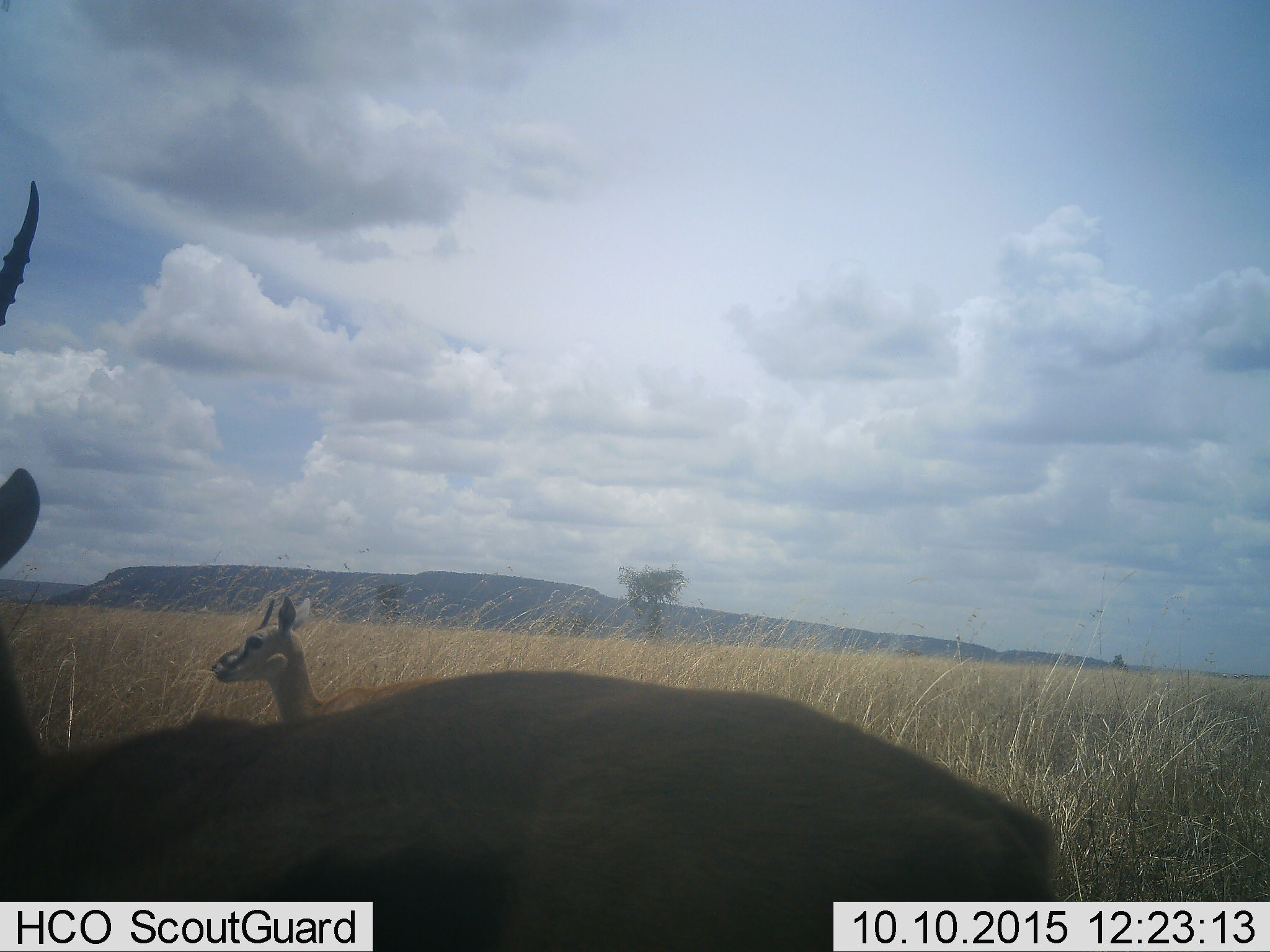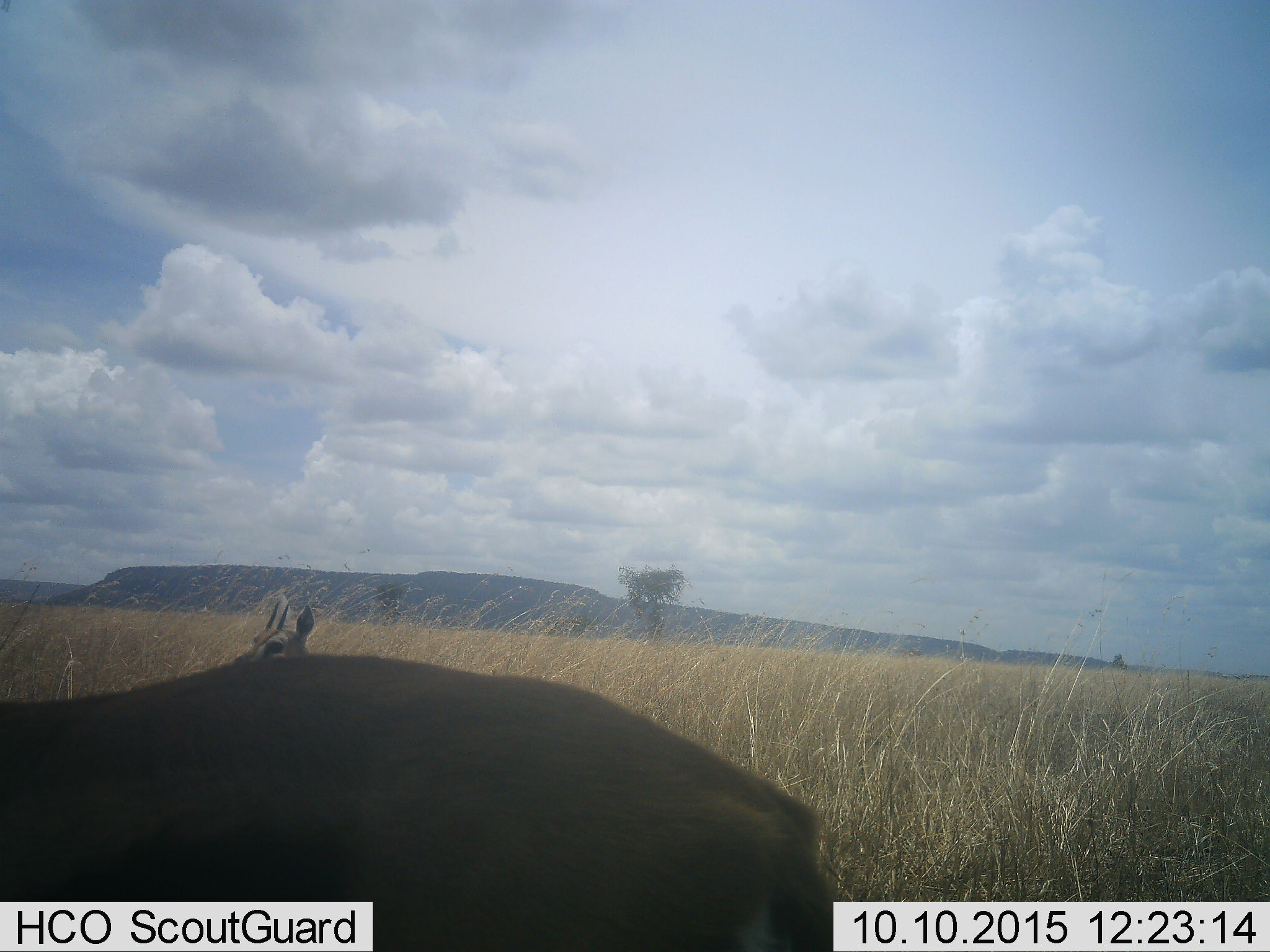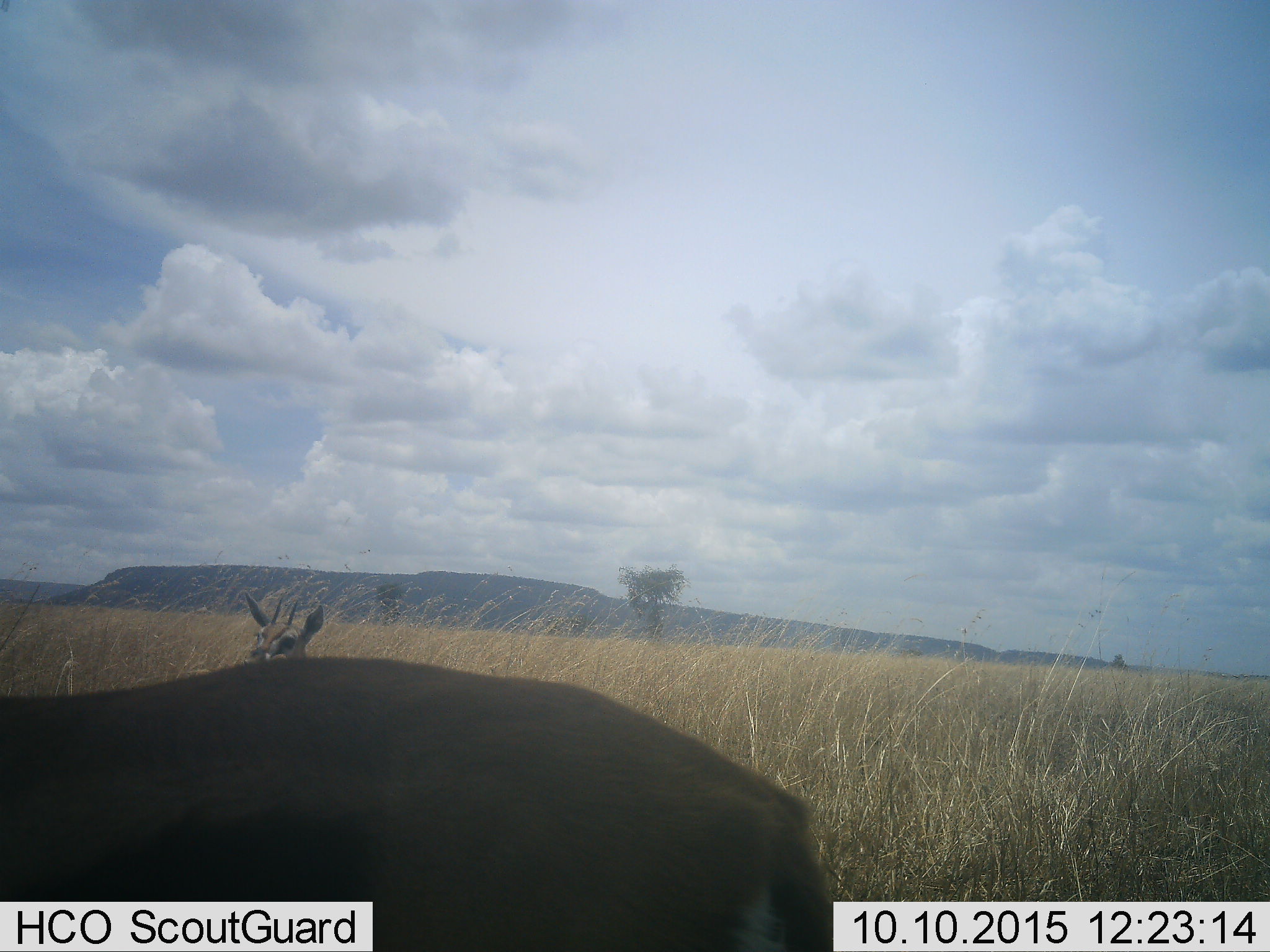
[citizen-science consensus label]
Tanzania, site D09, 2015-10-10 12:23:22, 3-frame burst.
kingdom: Animalia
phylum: Chordata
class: Mammalia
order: Artiodactyla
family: Bovidae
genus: Eudorcas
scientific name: Eudorcas thomsonii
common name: thomson's gazelle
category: gazellethomsons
Gazellethomsons (thomson's gazelle) (Eudorcas thomsonii), count 2. Behavior (volunteer vote fractions): standing 91%, resting 9%, moving 45%, interacting 0%. Young present (vote fraction): 9%. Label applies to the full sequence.